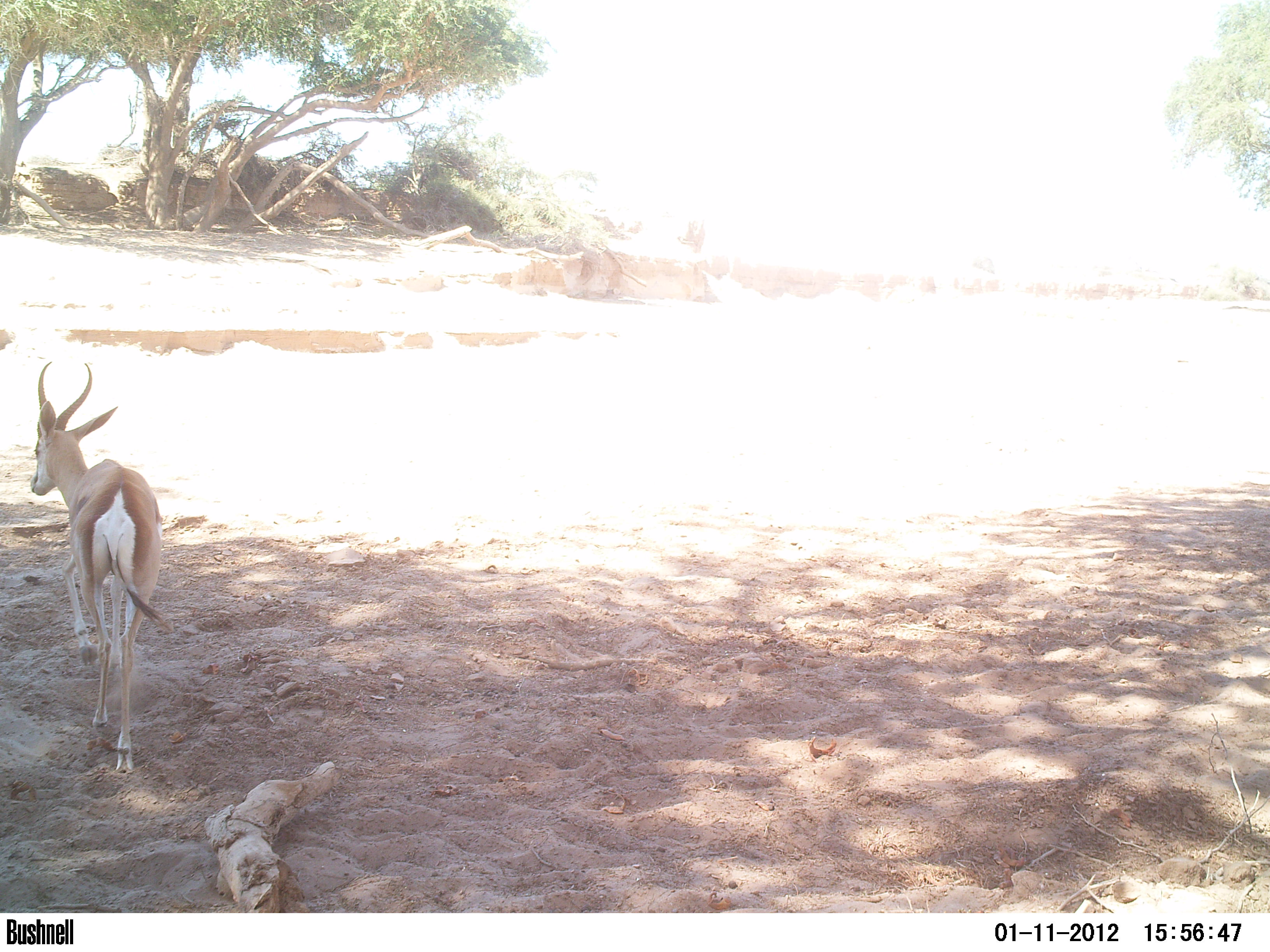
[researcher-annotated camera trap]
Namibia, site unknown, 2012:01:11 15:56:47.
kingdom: Animalia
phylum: Chordata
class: Mammalia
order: Artiodactyla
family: Bovidae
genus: Antidorcas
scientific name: Antidorcas marsupialis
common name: springbok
Antidorcas marsupialis (springbok).